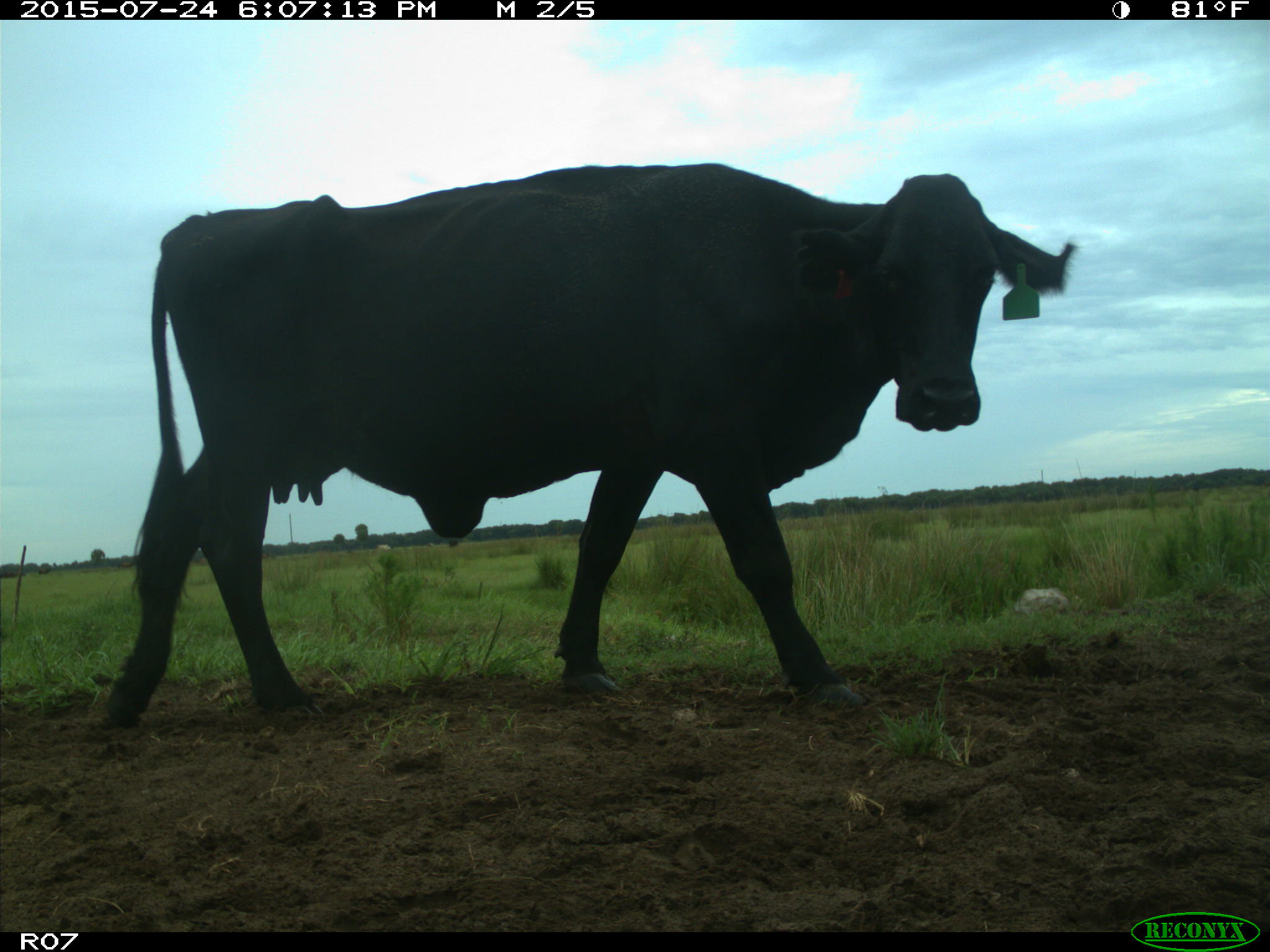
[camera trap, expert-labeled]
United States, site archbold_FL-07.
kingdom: Animalia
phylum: Chordata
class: Mammalia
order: Artiodactyla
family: Bovidae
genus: Bos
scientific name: Bos taurus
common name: domestic cow